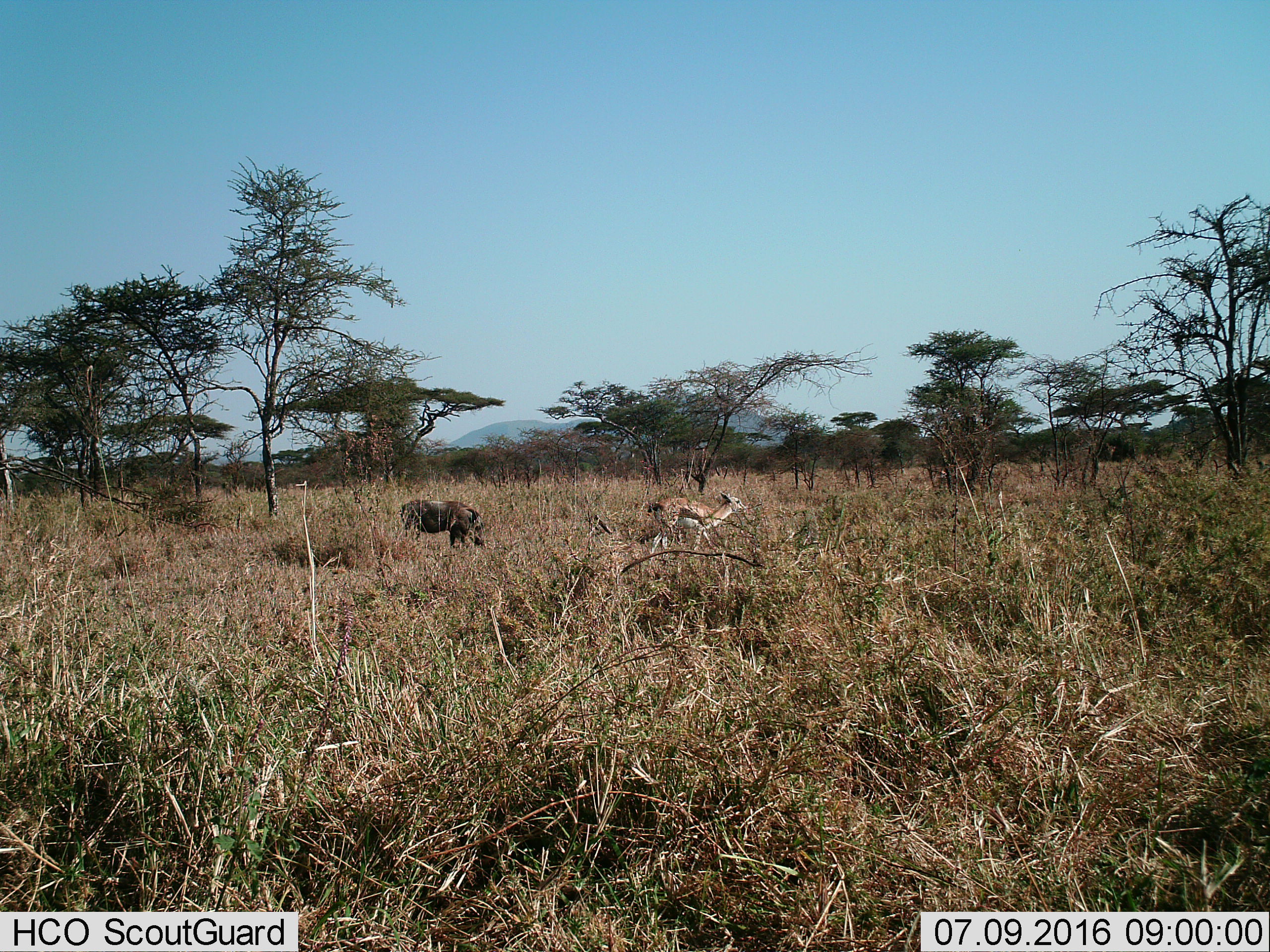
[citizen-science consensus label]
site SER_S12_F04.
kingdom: Animalia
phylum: Chordata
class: Mammalia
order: Artiodactyla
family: Bovidae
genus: Eudorcas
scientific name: Eudorcas thomsonii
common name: thomson's gazelle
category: gazellethomsons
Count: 1.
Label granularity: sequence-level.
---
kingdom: Animalia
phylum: Chordata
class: Mammalia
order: Artiodactyla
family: Suidae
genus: Phacochoerus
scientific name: Phacochoerus africanus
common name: warthog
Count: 1.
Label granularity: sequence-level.